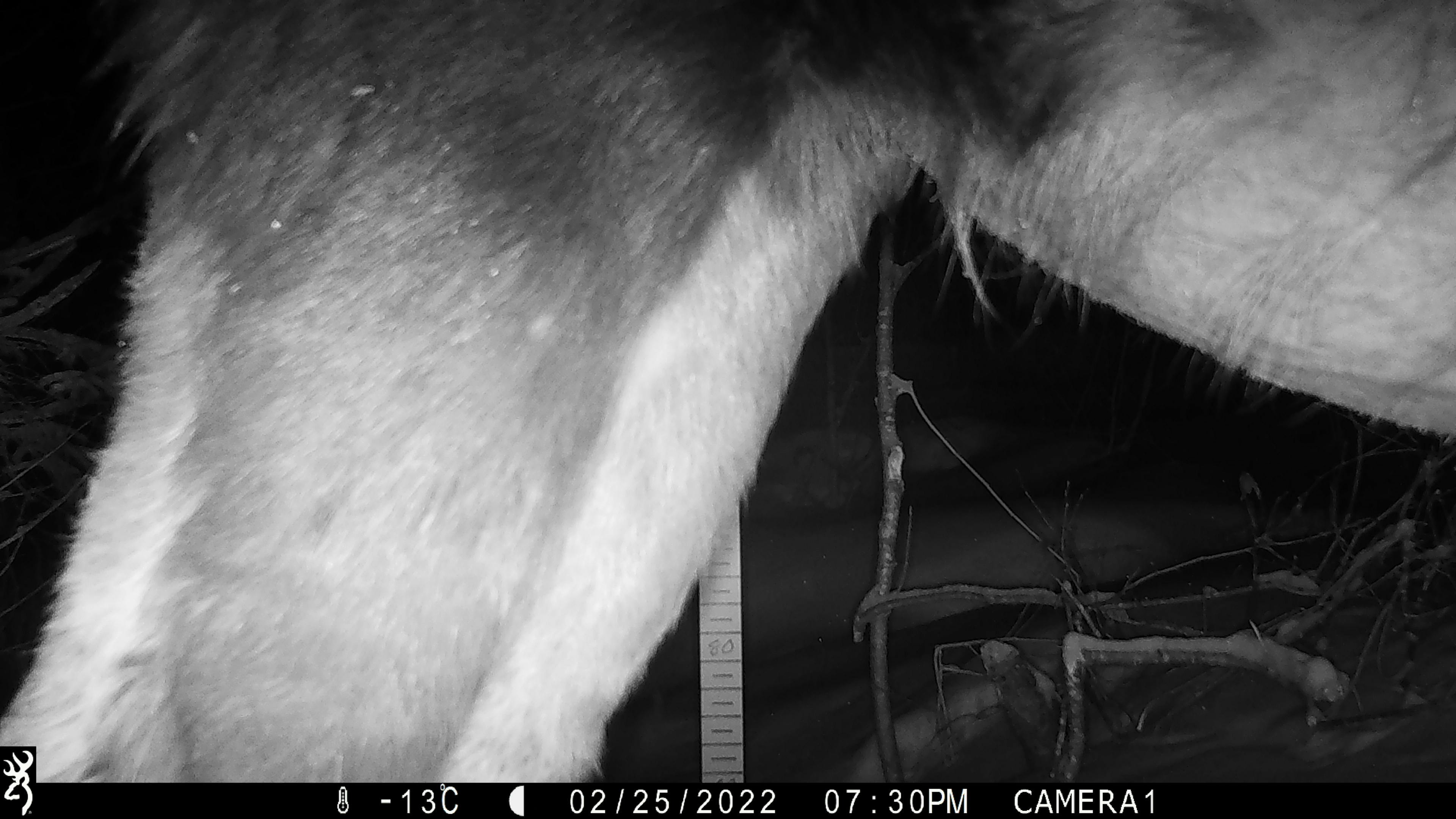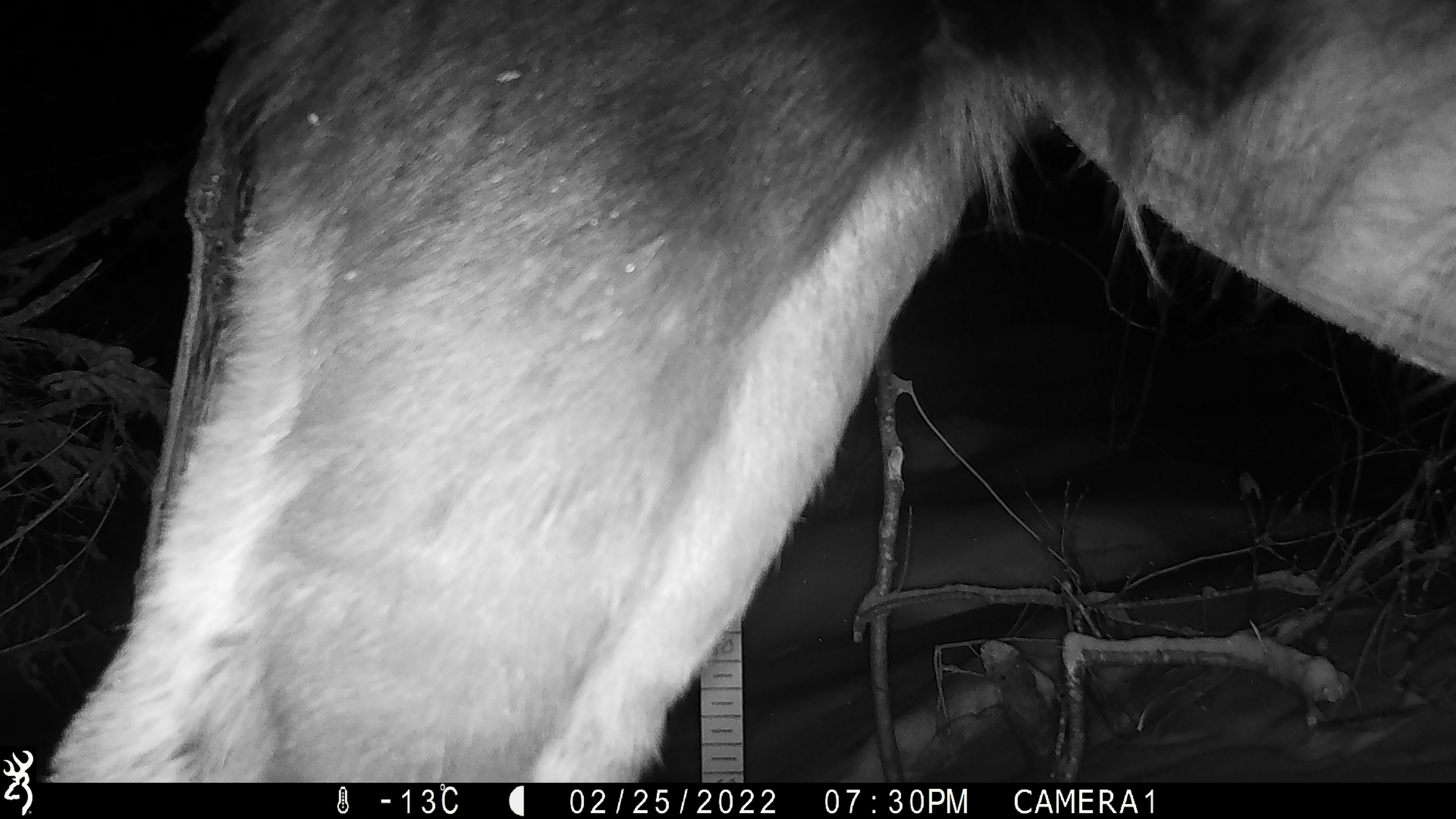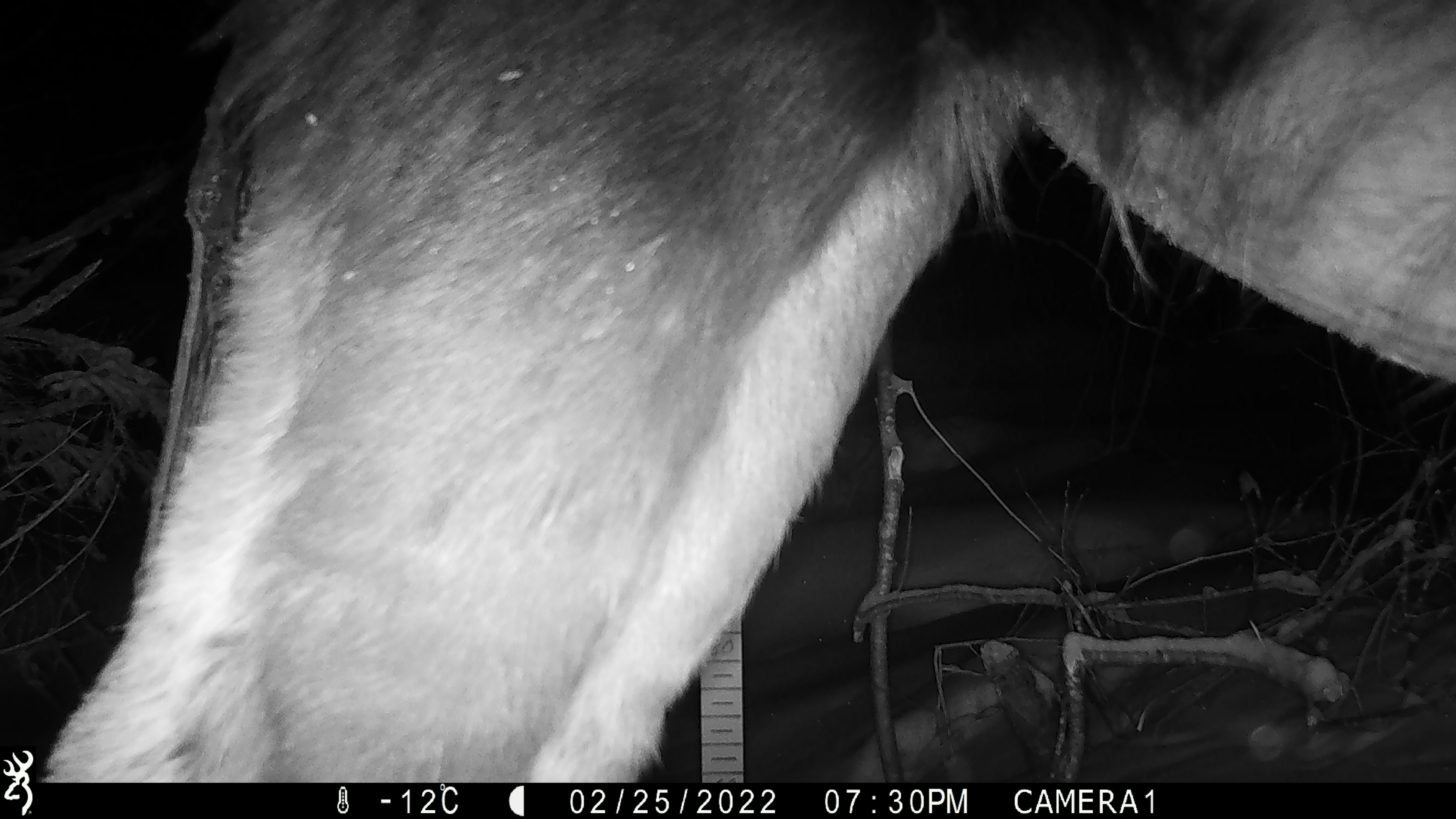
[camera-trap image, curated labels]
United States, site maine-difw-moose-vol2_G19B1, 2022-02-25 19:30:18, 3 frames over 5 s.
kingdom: Animalia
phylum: Chordata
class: Mammalia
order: Artiodactyla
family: Cervidae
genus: Alces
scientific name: Alces alces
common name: moose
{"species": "moose (Alces alces)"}